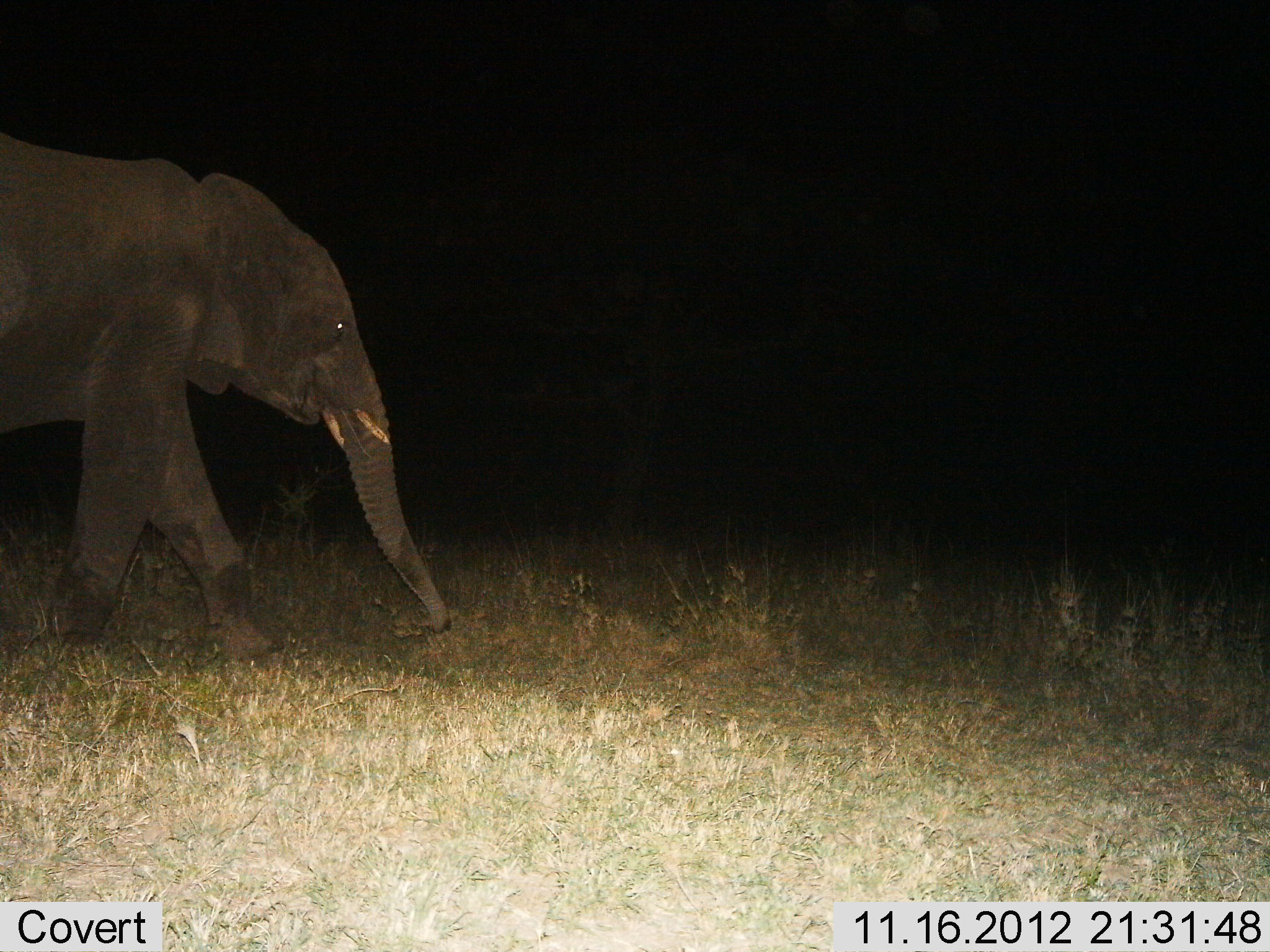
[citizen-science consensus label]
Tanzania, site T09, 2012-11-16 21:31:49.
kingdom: Animalia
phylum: Chordata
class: Mammalia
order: Proboscidea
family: Elephantidae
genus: Loxodonta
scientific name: Loxodonta africana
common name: african bush elephant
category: elephant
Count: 1.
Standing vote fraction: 0%.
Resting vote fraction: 0%.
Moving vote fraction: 100%.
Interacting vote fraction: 0%.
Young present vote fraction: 0%.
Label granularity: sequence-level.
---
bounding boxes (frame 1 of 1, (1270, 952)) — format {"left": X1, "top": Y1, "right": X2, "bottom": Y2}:
animal: {"left": 0, "top": 133, "right": 454, "bottom": 659}